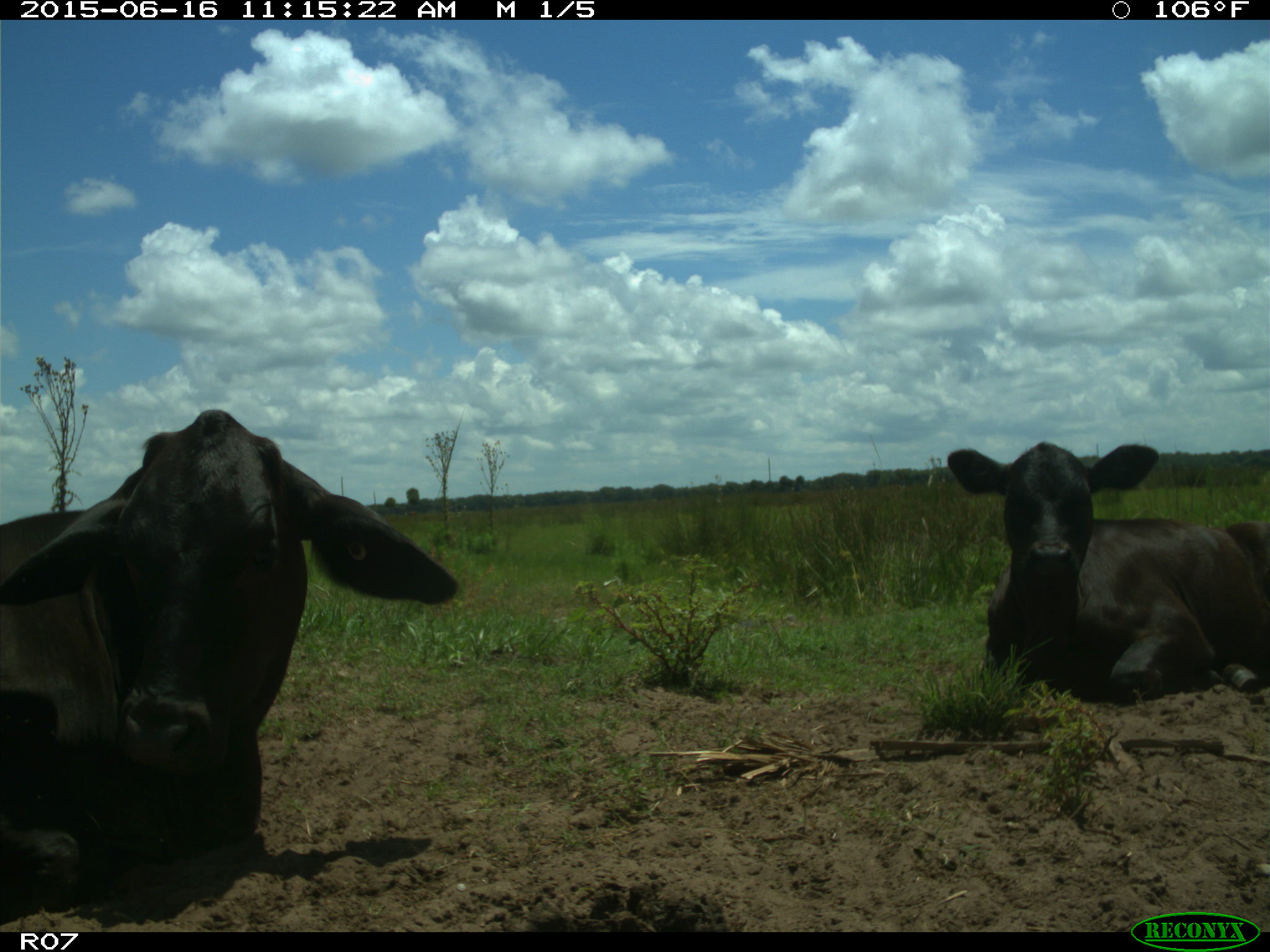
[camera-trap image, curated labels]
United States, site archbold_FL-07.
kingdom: Animalia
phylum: Chordata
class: Mammalia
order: Artiodactyla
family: Bovidae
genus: Bos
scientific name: Bos taurus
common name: domestic cow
Bos taurus (domestic cow).